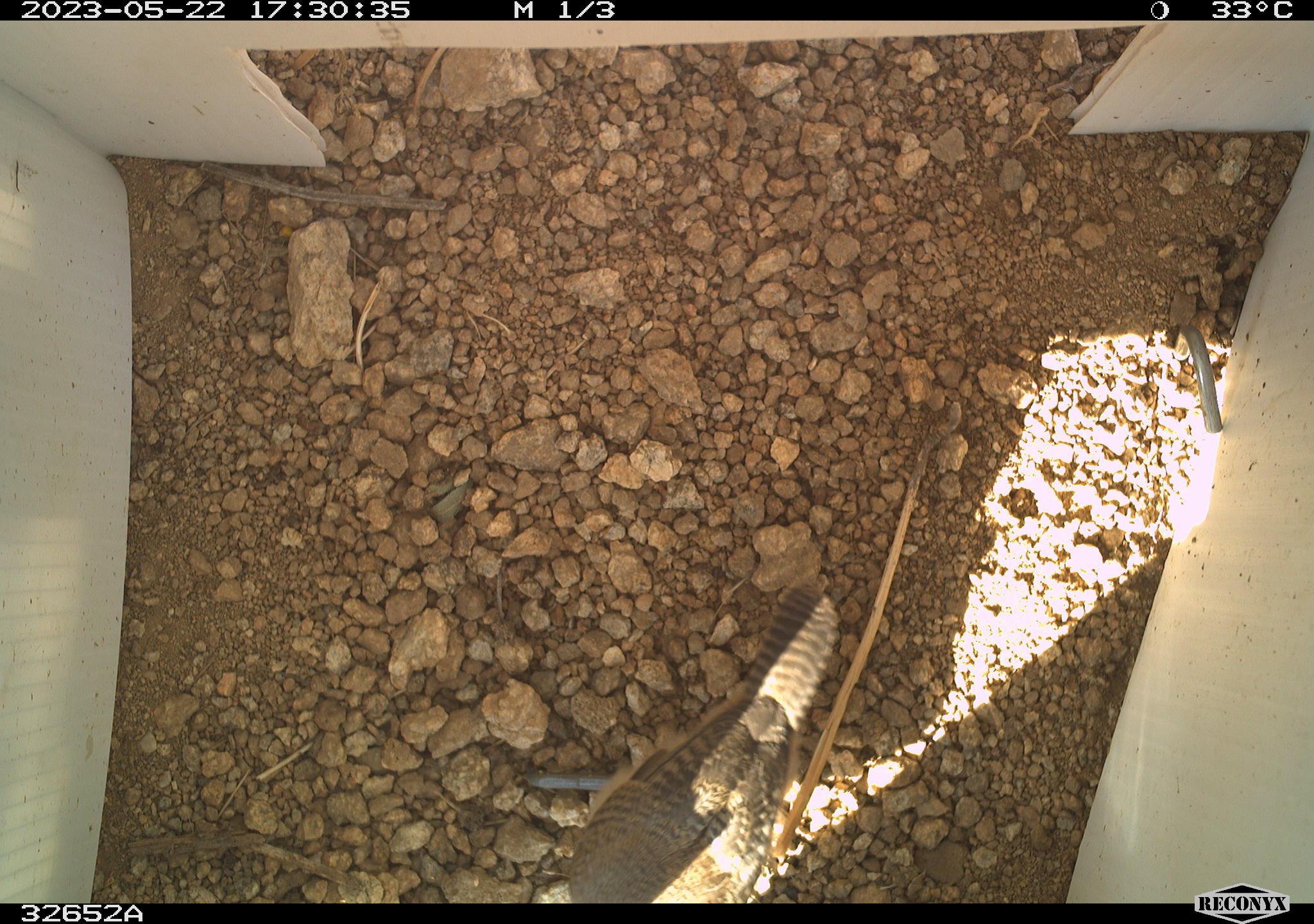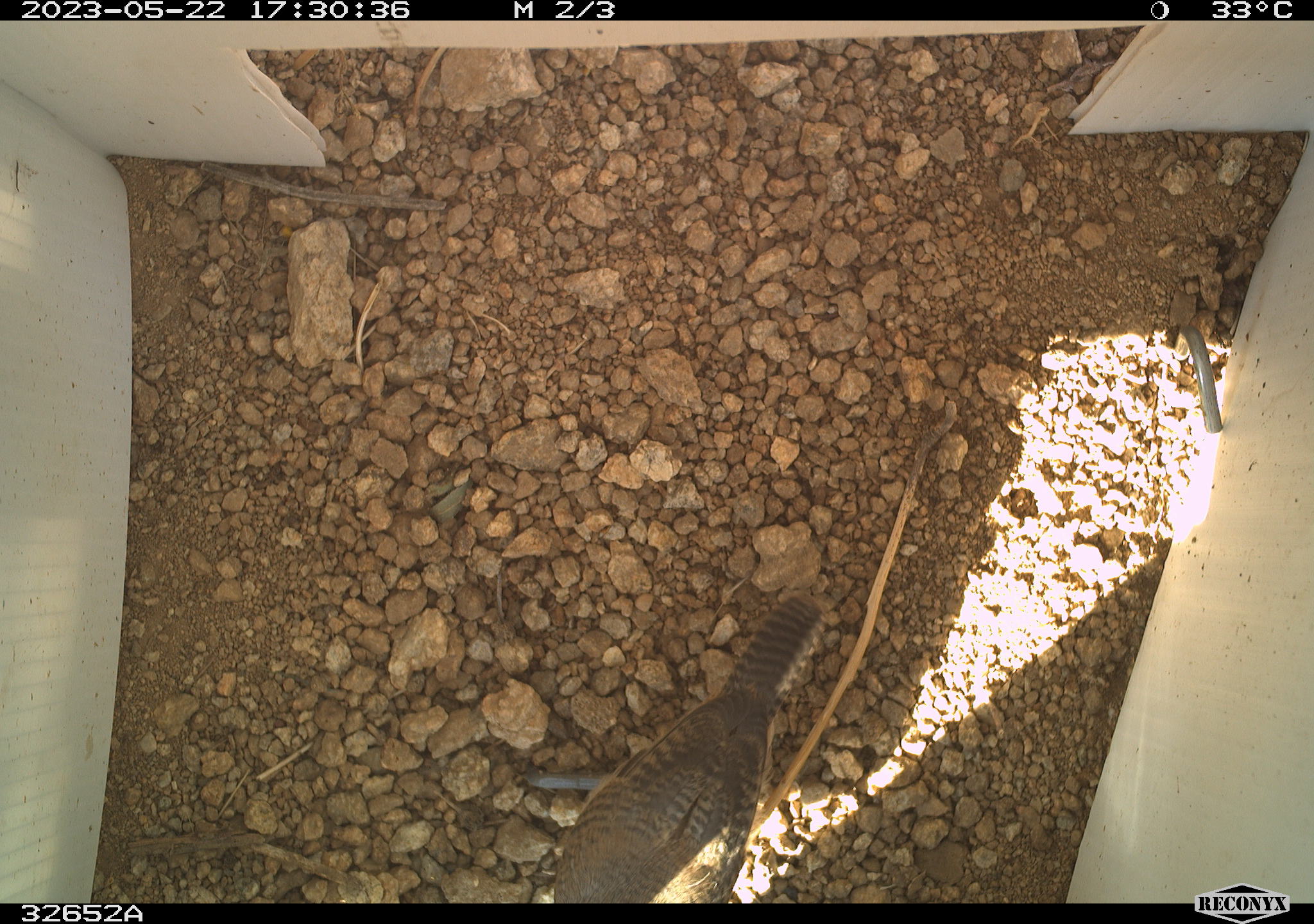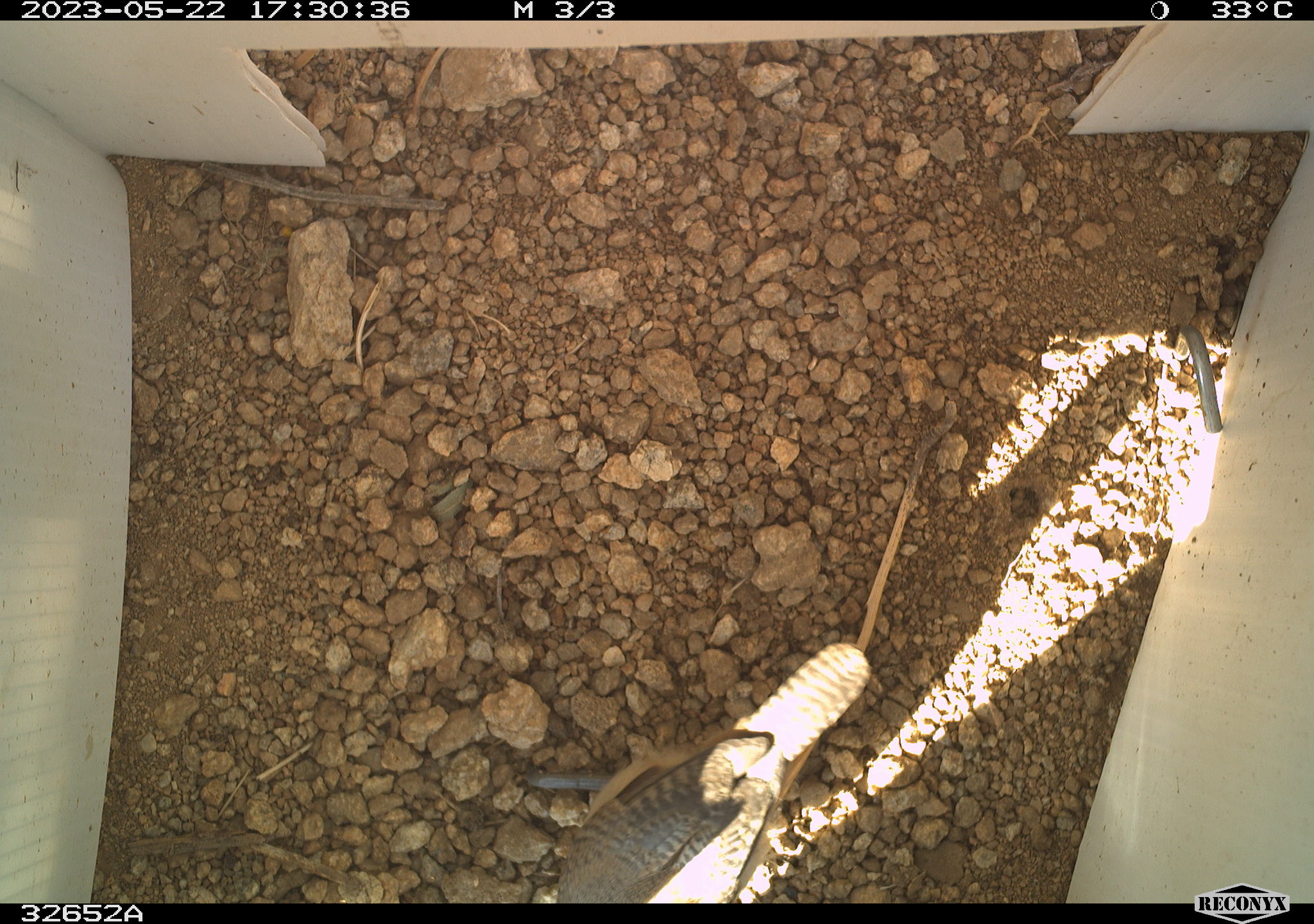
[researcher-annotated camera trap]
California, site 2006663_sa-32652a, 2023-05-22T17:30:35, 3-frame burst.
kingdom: Animalia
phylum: Chordata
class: Aves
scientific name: Aves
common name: bird